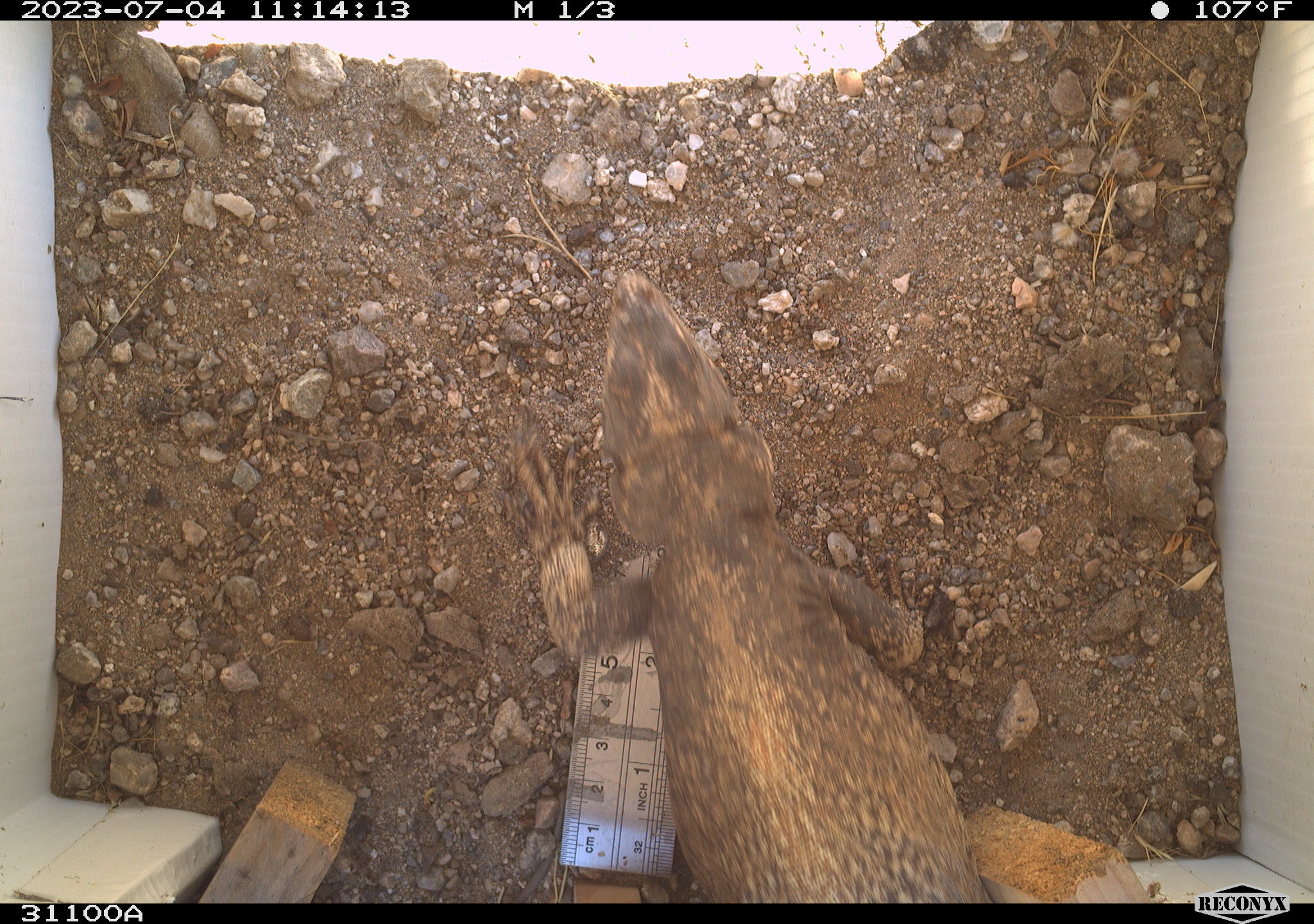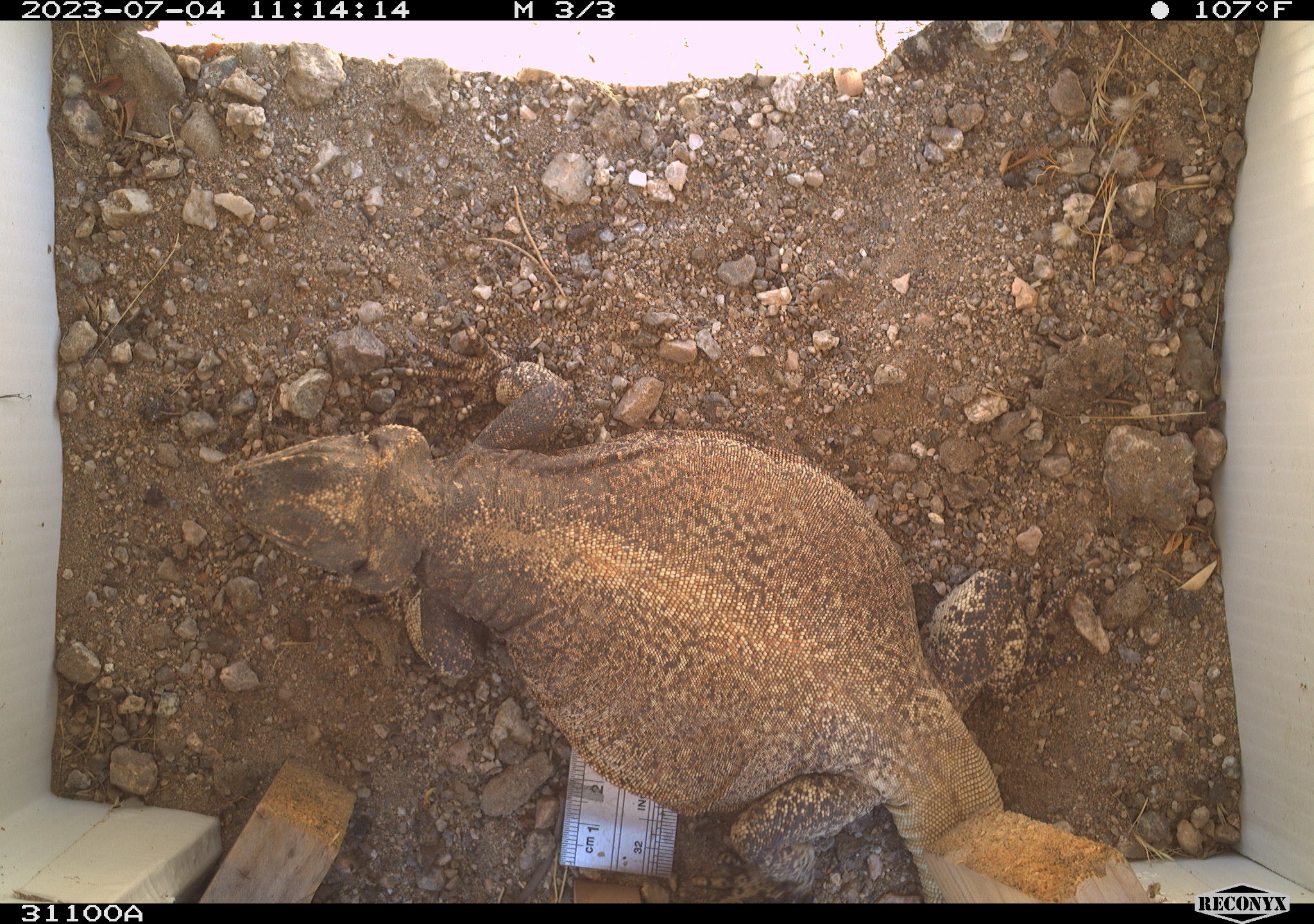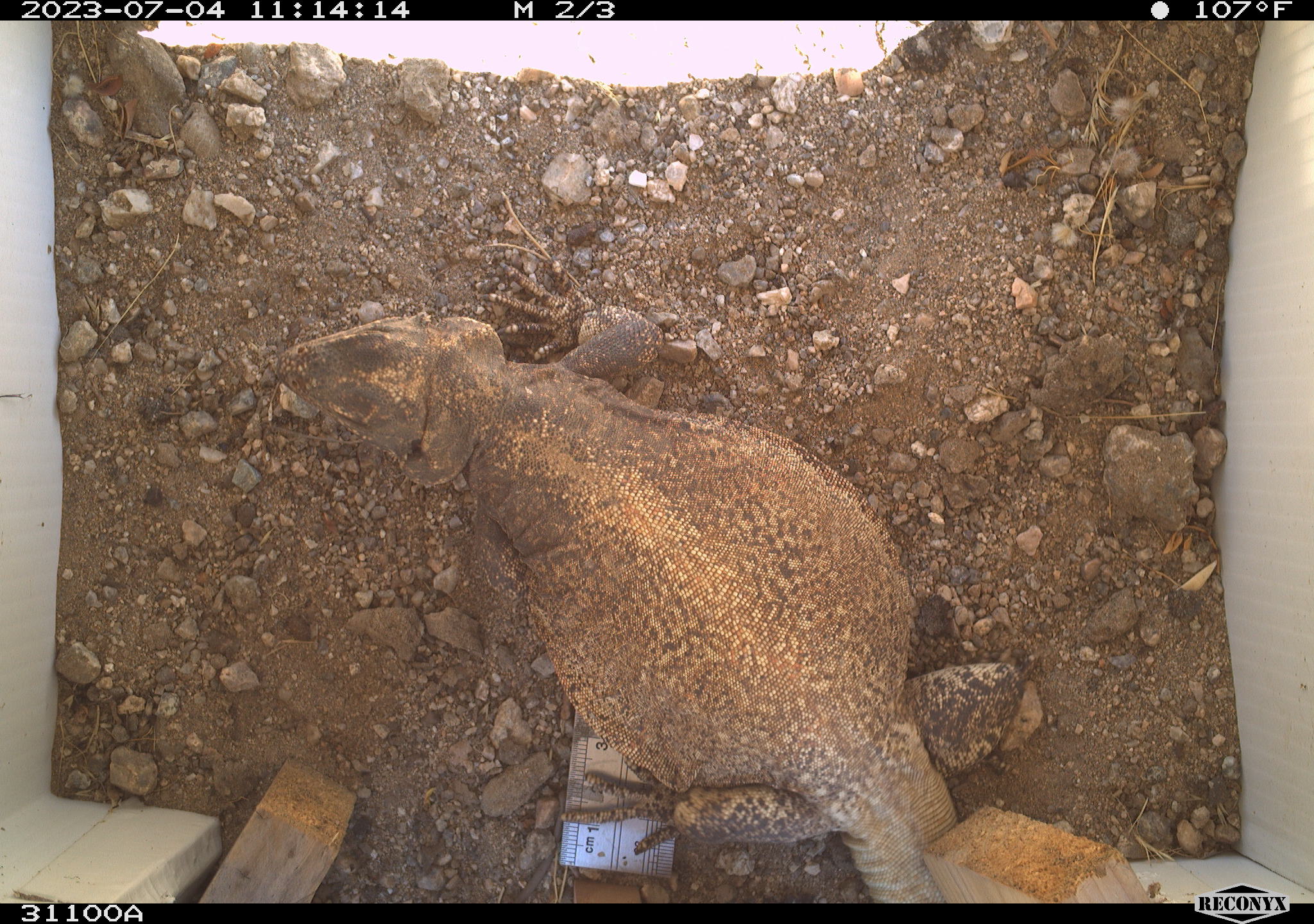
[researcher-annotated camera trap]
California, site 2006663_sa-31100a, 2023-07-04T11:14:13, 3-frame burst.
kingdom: Animalia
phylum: Chordata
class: Reptilia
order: Squamata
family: Iguanidae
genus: Sauromalus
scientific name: Sauromalus ater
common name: common chuckwalla